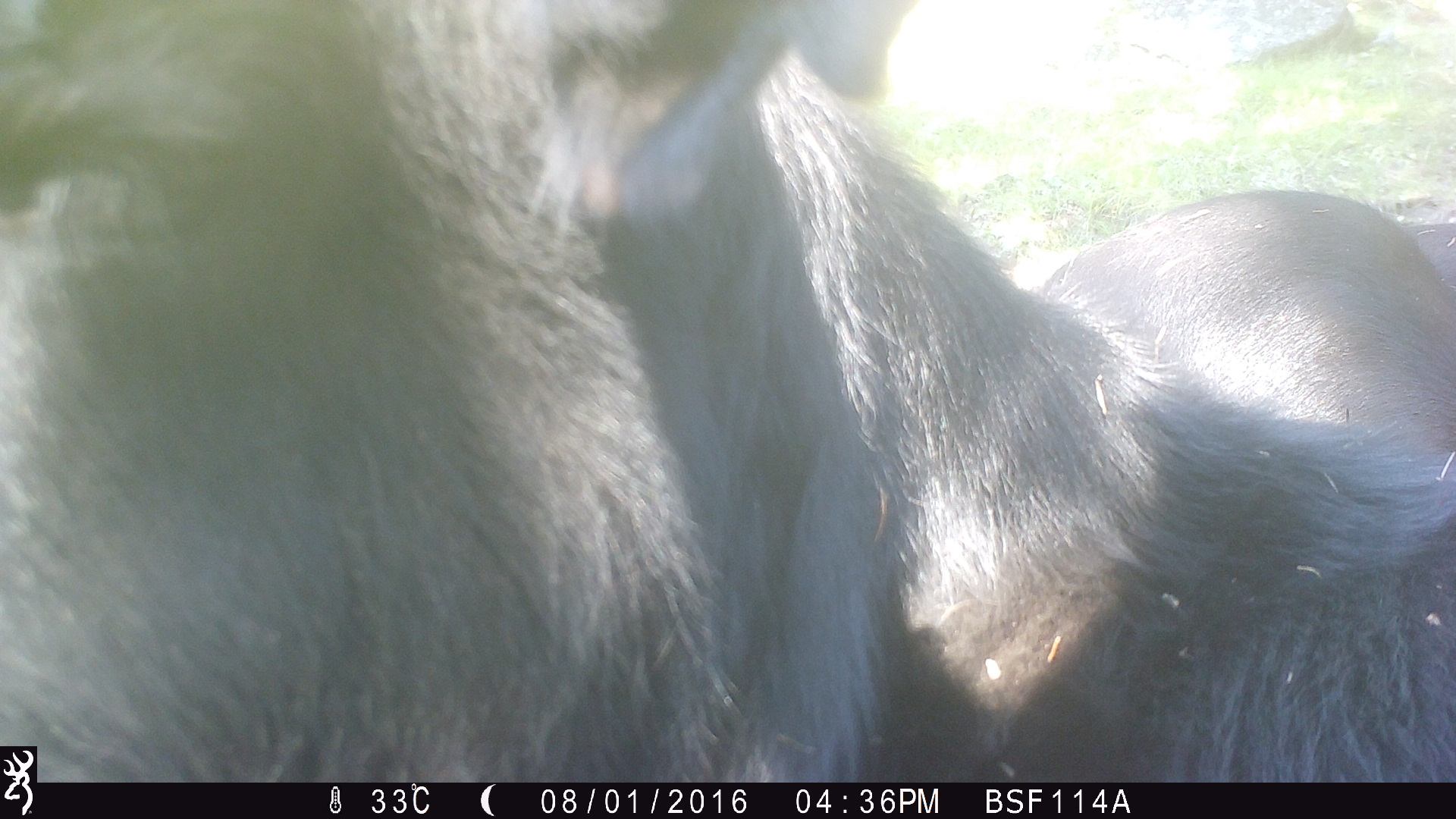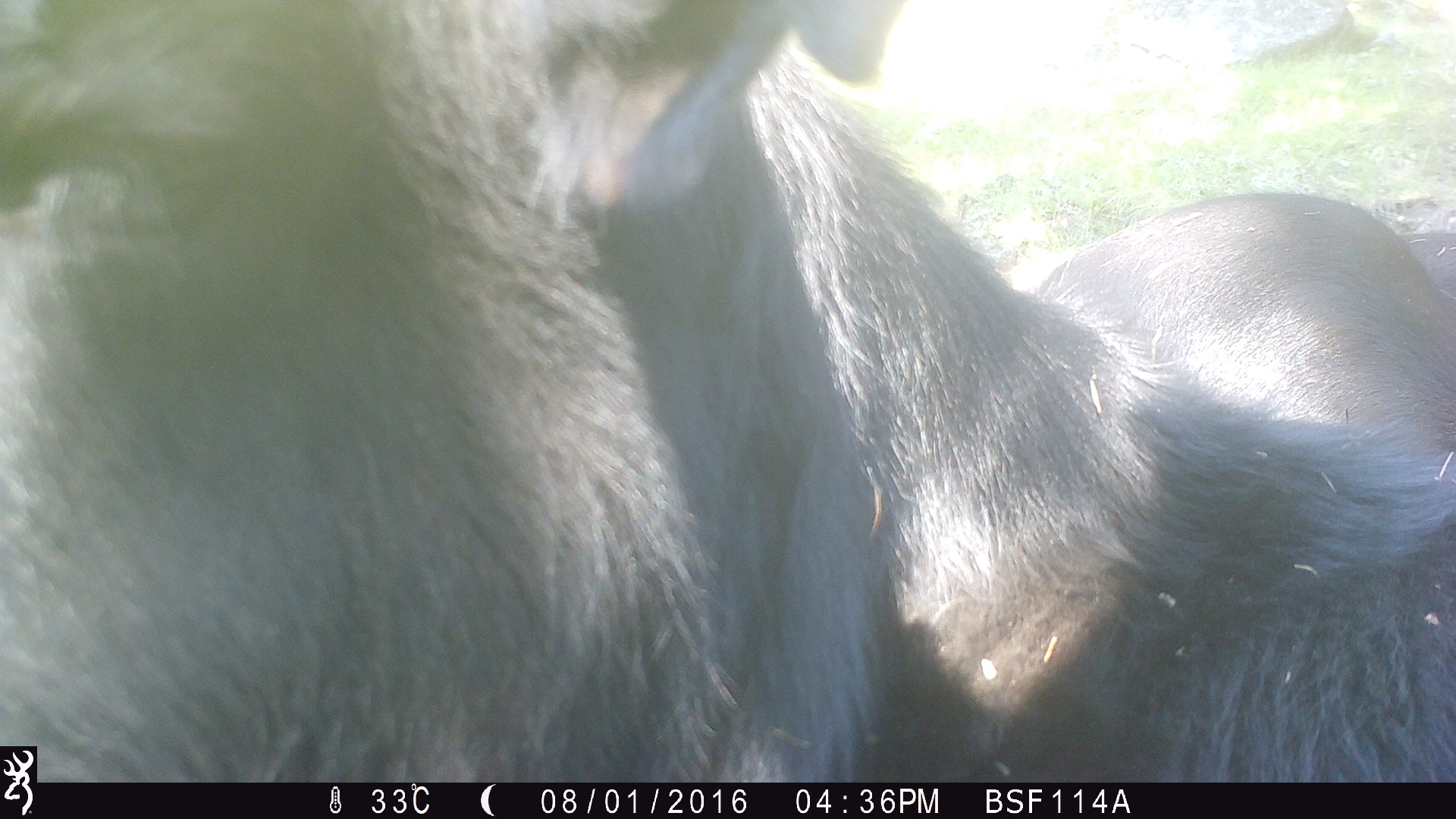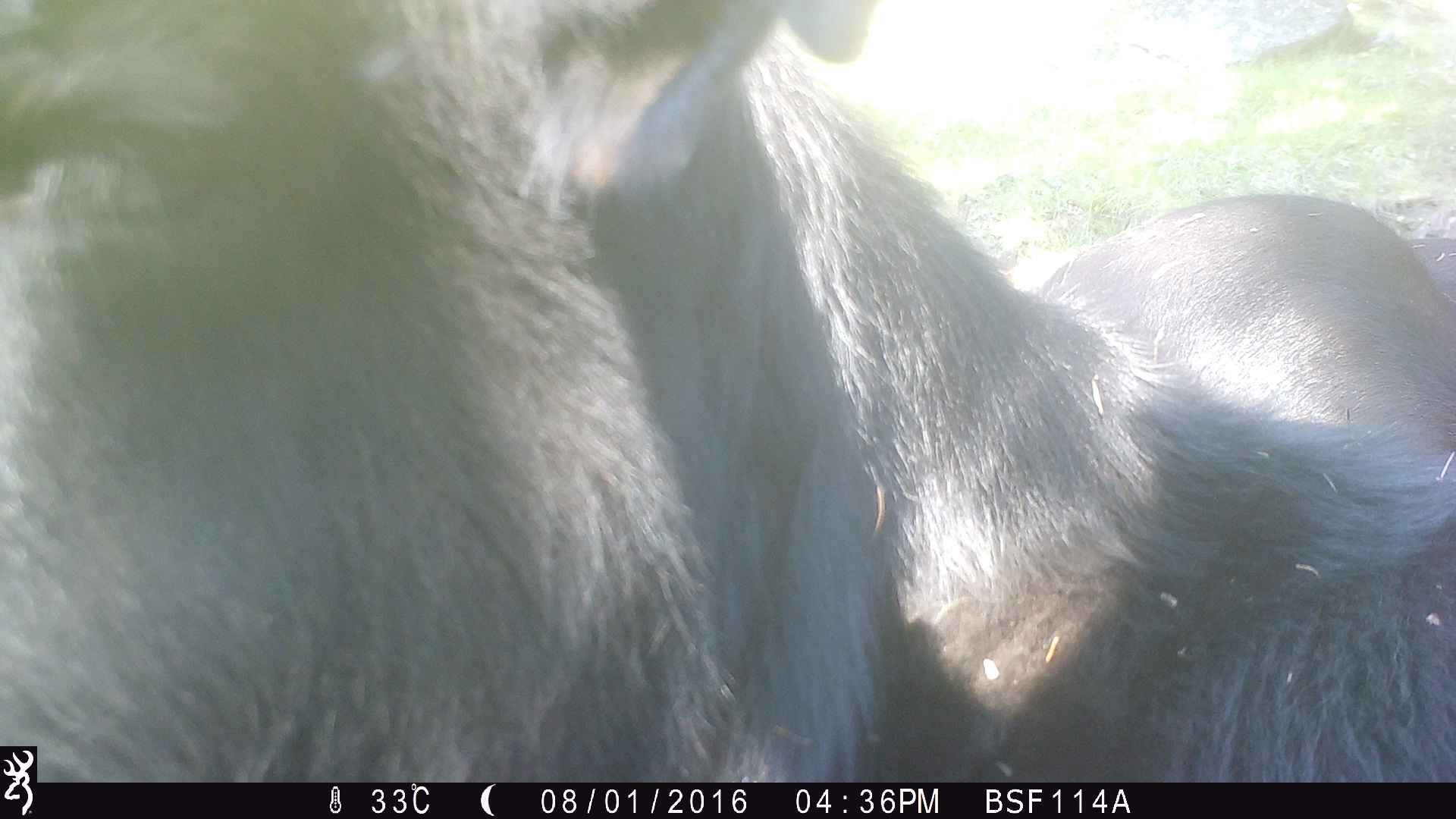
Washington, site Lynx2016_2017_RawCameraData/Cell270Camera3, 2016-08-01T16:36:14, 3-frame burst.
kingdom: Animalia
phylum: Chordata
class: Mammalia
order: Artiodactyla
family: Bovidae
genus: Bos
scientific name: Bos taurus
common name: domestic cattle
Domestic cattle (Bos taurus). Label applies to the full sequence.